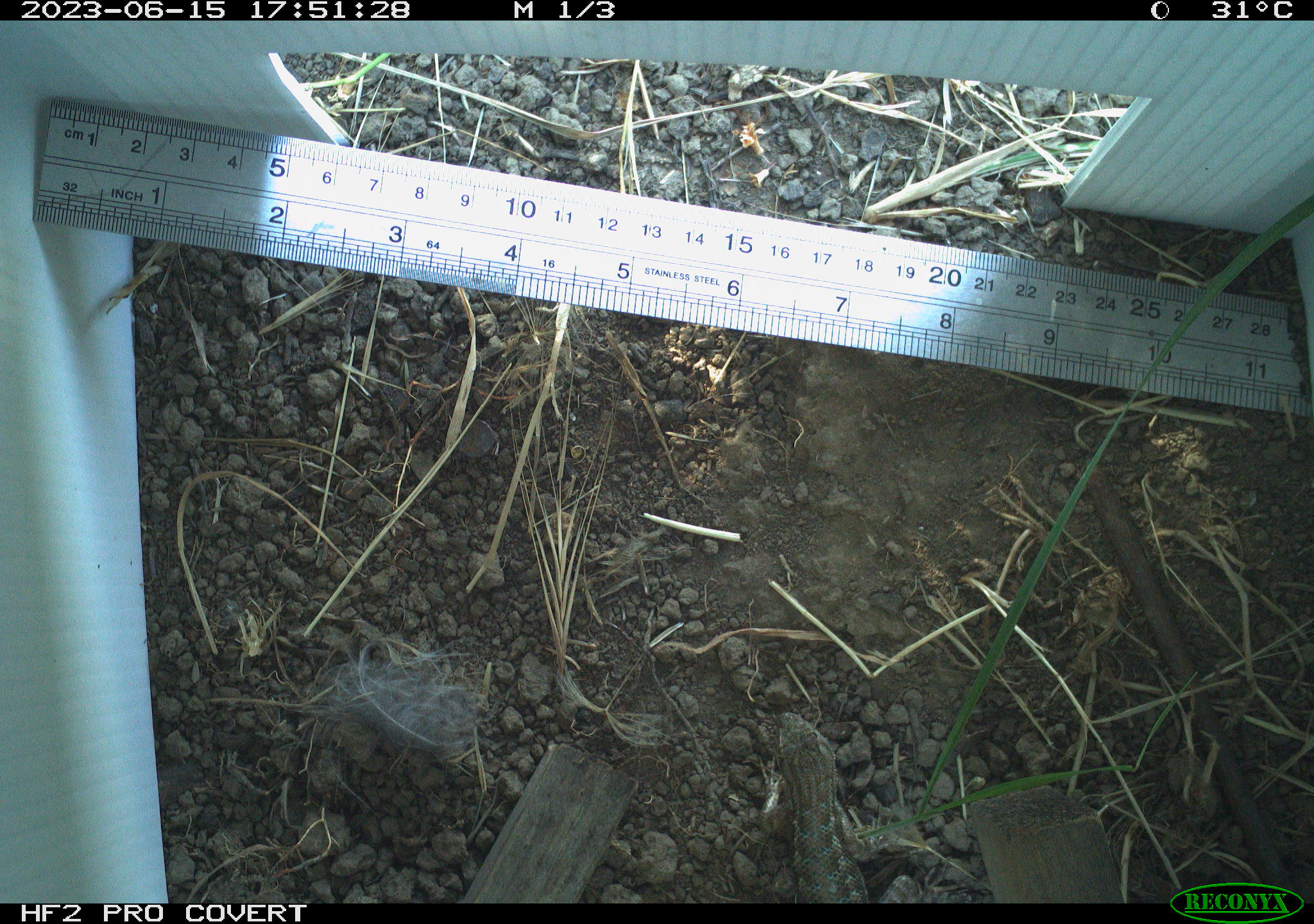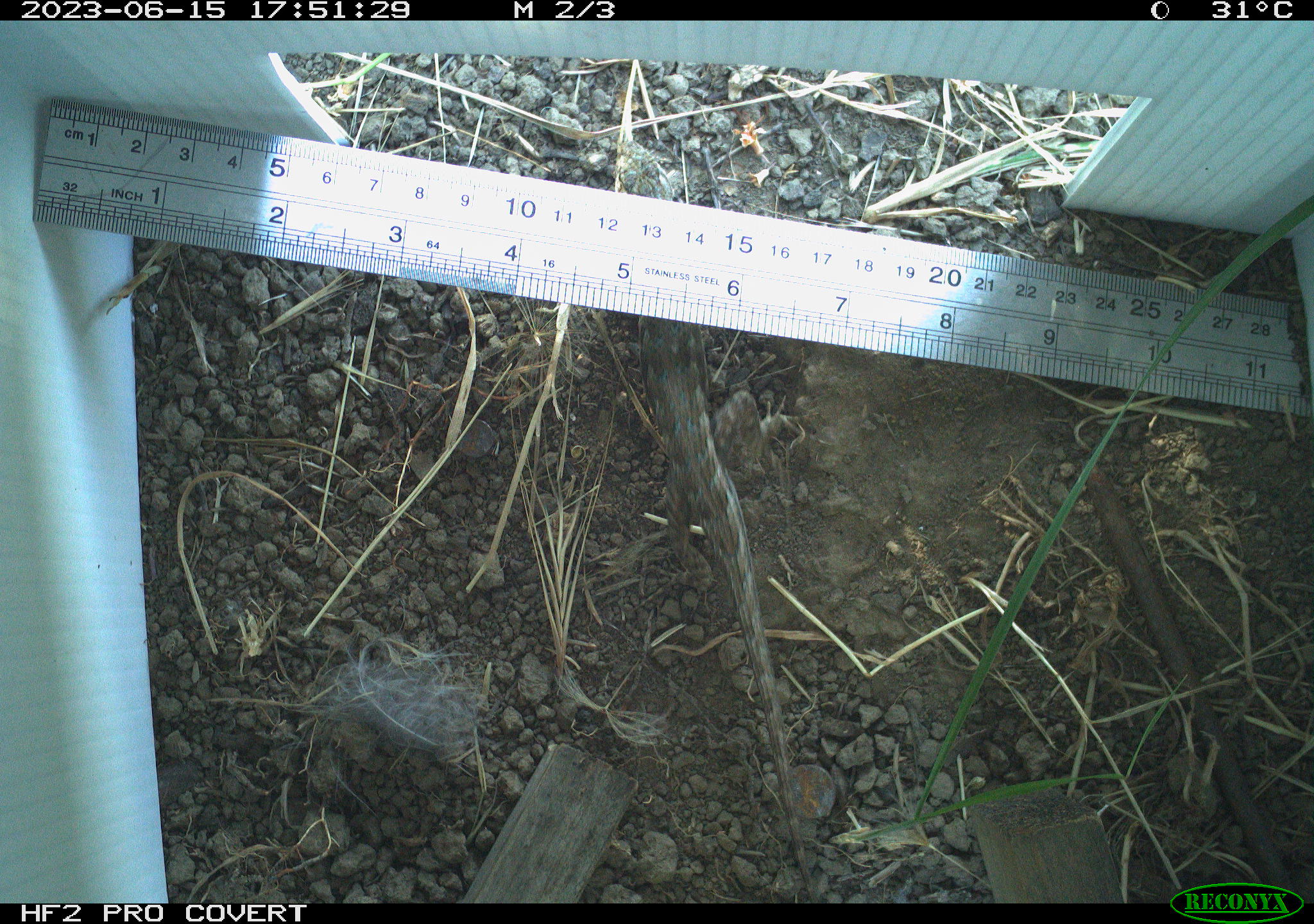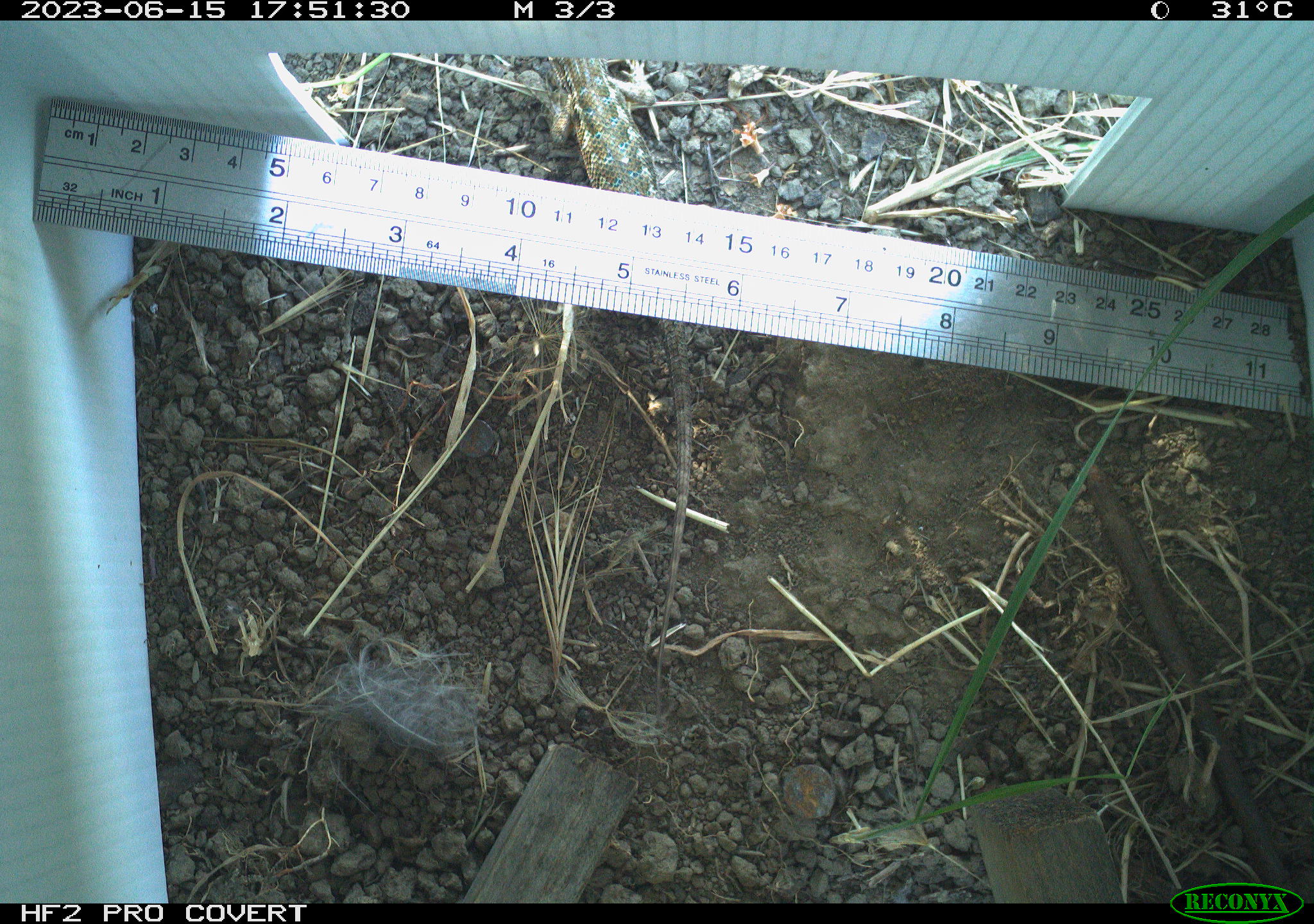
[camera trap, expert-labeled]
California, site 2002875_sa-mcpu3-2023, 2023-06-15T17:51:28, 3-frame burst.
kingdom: Animalia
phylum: Chordata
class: Reptilia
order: Squamata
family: Phrynosomatidae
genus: Sceloporus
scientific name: Sceloporus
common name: spiny lizards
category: sceloporus species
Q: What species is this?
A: Sceloporus species (spiny lizards) (Sceloporus).